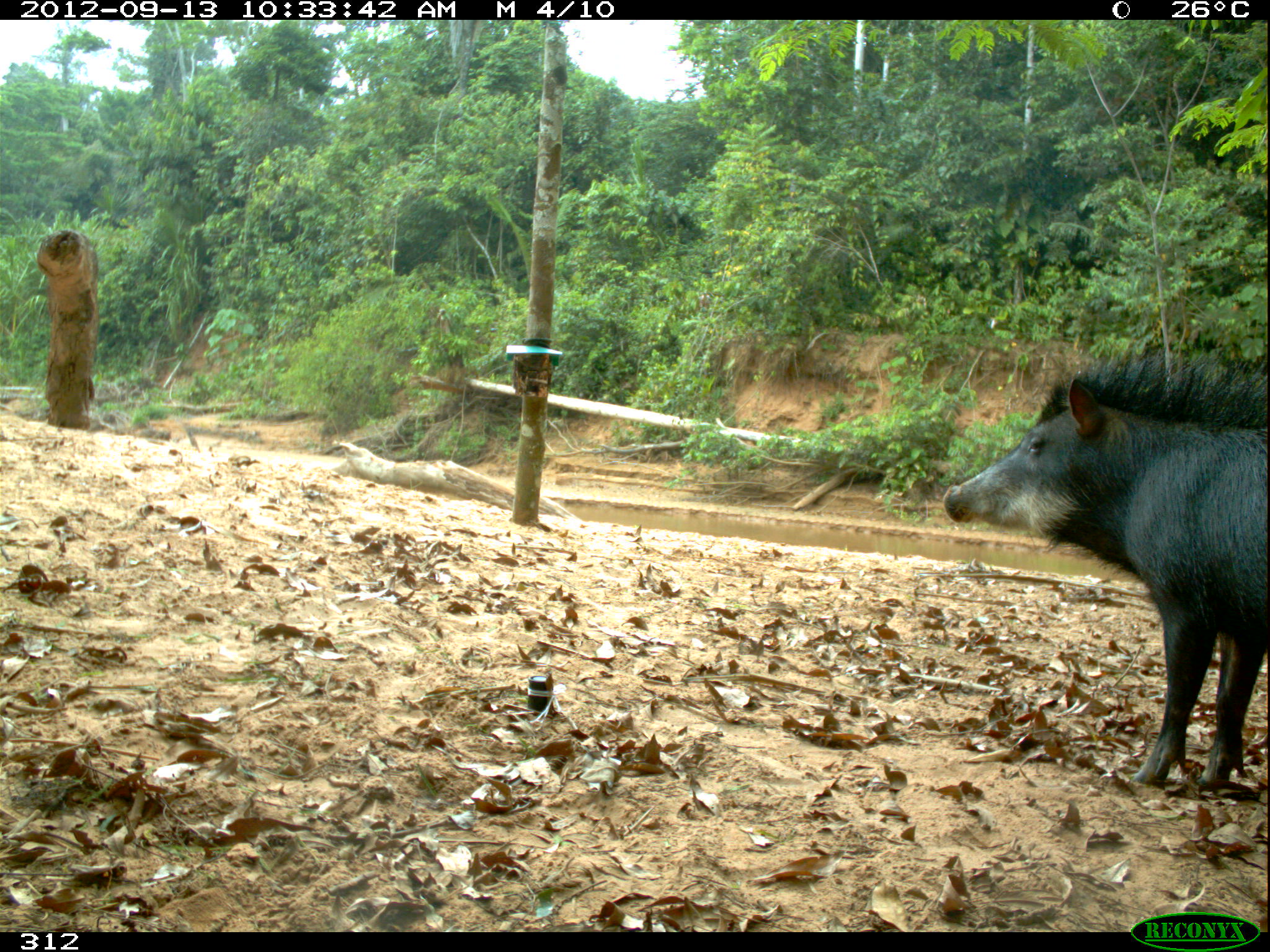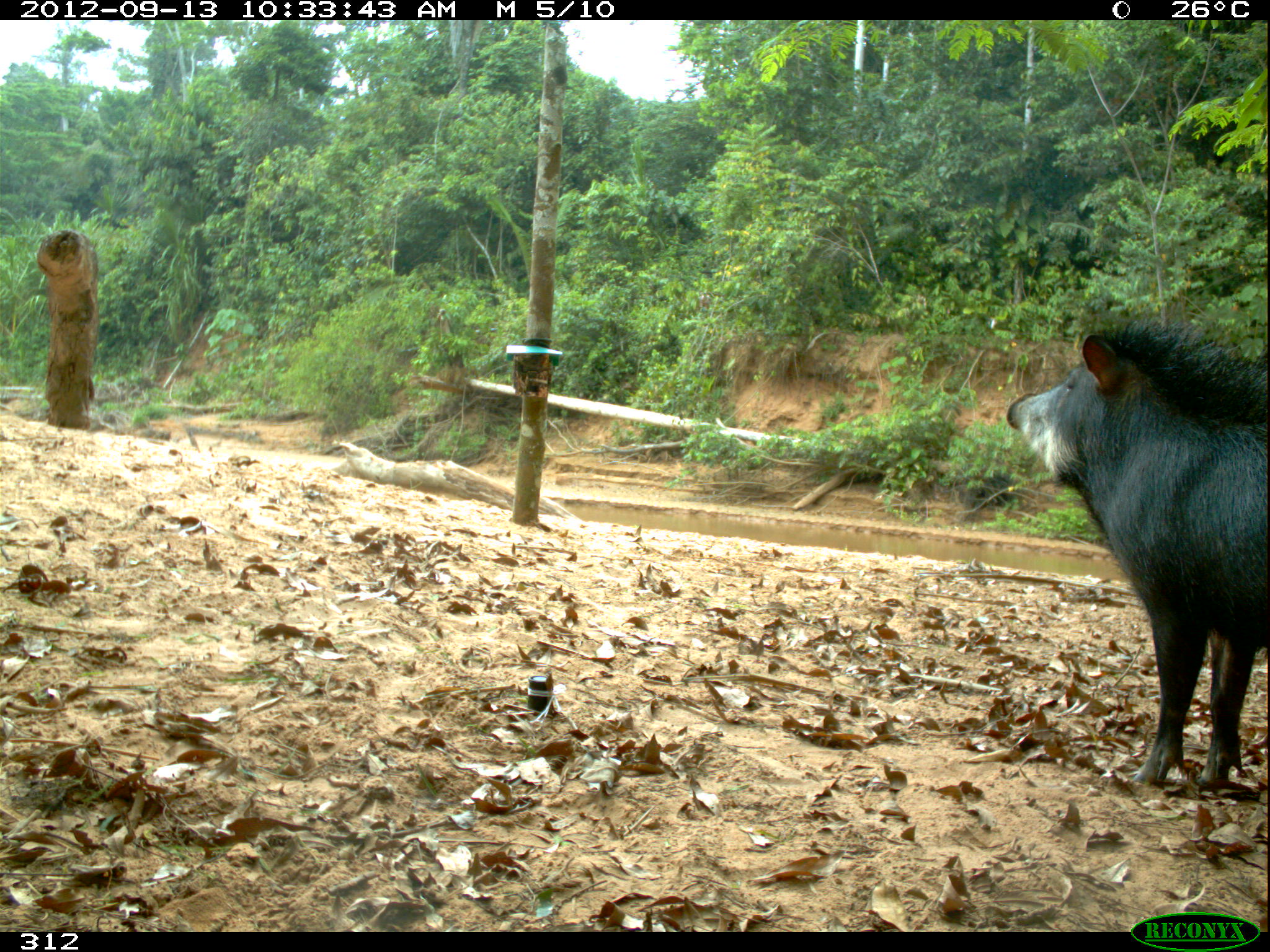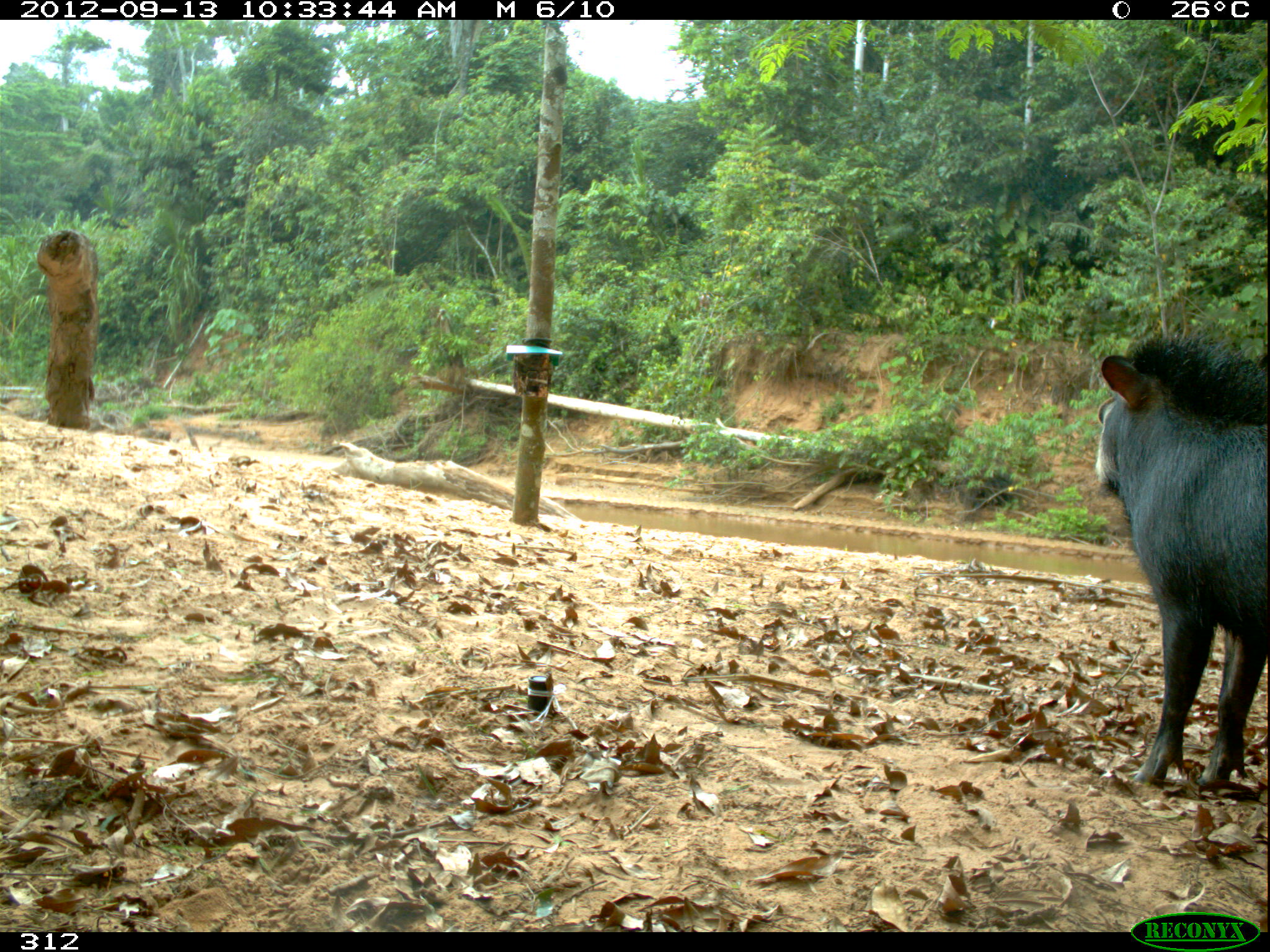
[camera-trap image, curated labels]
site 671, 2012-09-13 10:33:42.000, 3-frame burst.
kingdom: Animalia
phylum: Chordata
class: Mammalia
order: Artiodactyla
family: Tayassuidae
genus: Tayassu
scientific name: Tayassu pecari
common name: white-lipped peccary